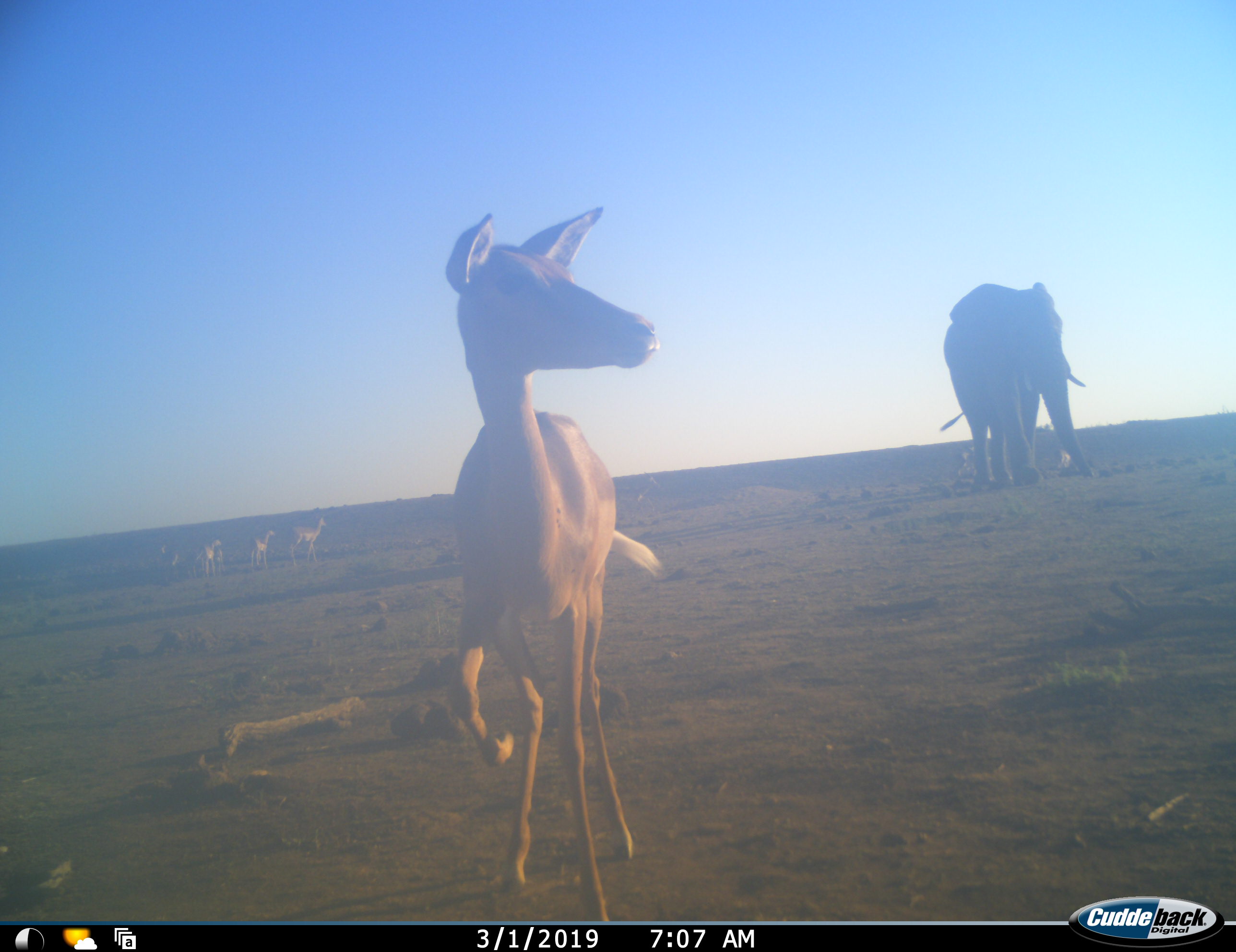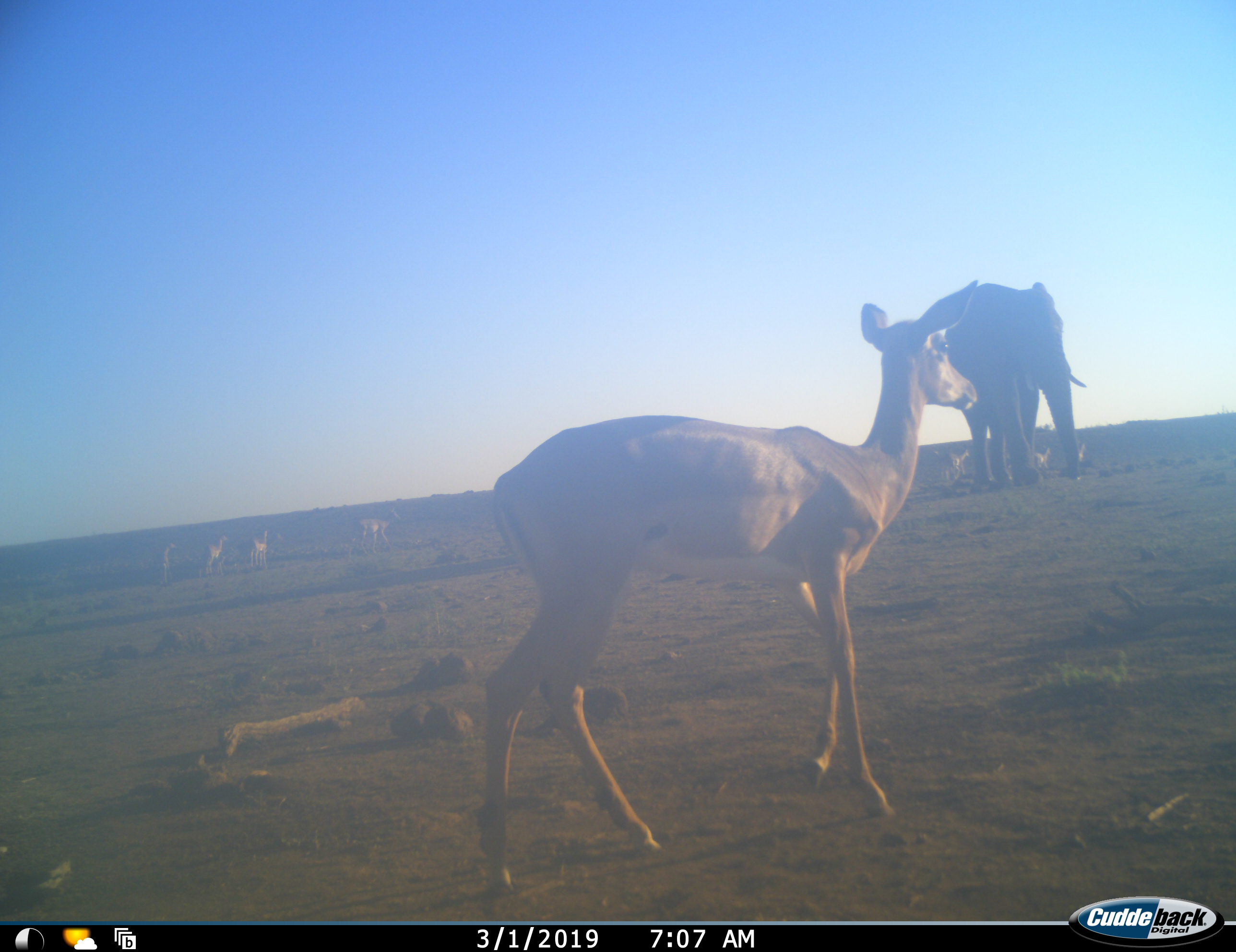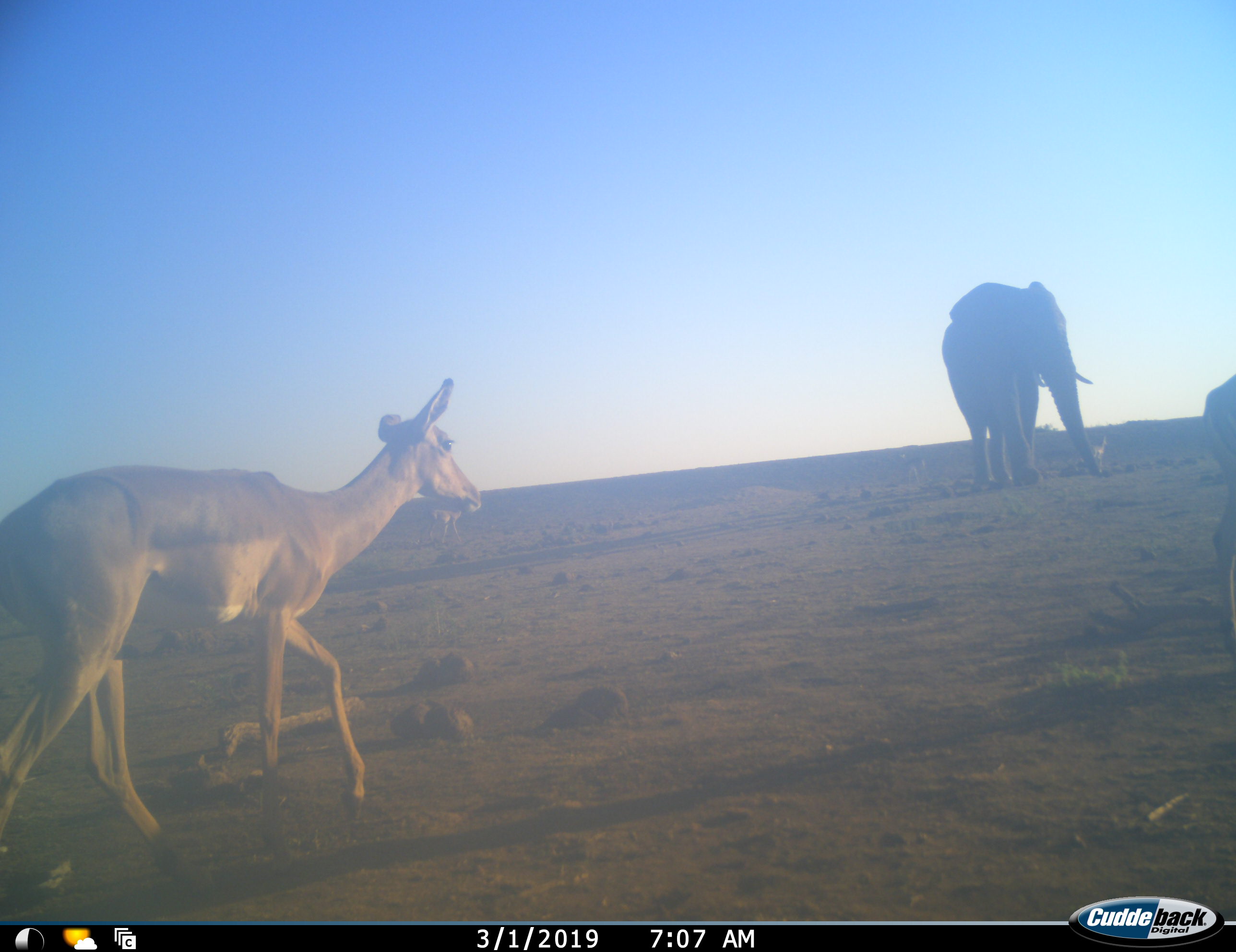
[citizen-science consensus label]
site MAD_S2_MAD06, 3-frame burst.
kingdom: Animalia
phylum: Chordata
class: Mammalia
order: Proboscidea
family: Elephantidae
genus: Loxodonta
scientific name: Loxodonta africana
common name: african bush elephant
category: elephant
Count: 1.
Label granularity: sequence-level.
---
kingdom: Animalia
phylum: Chordata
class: Mammalia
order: Artiodactyla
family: Bovidae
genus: Aepyceros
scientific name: Aepyceros melampus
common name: impala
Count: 6.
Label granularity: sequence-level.